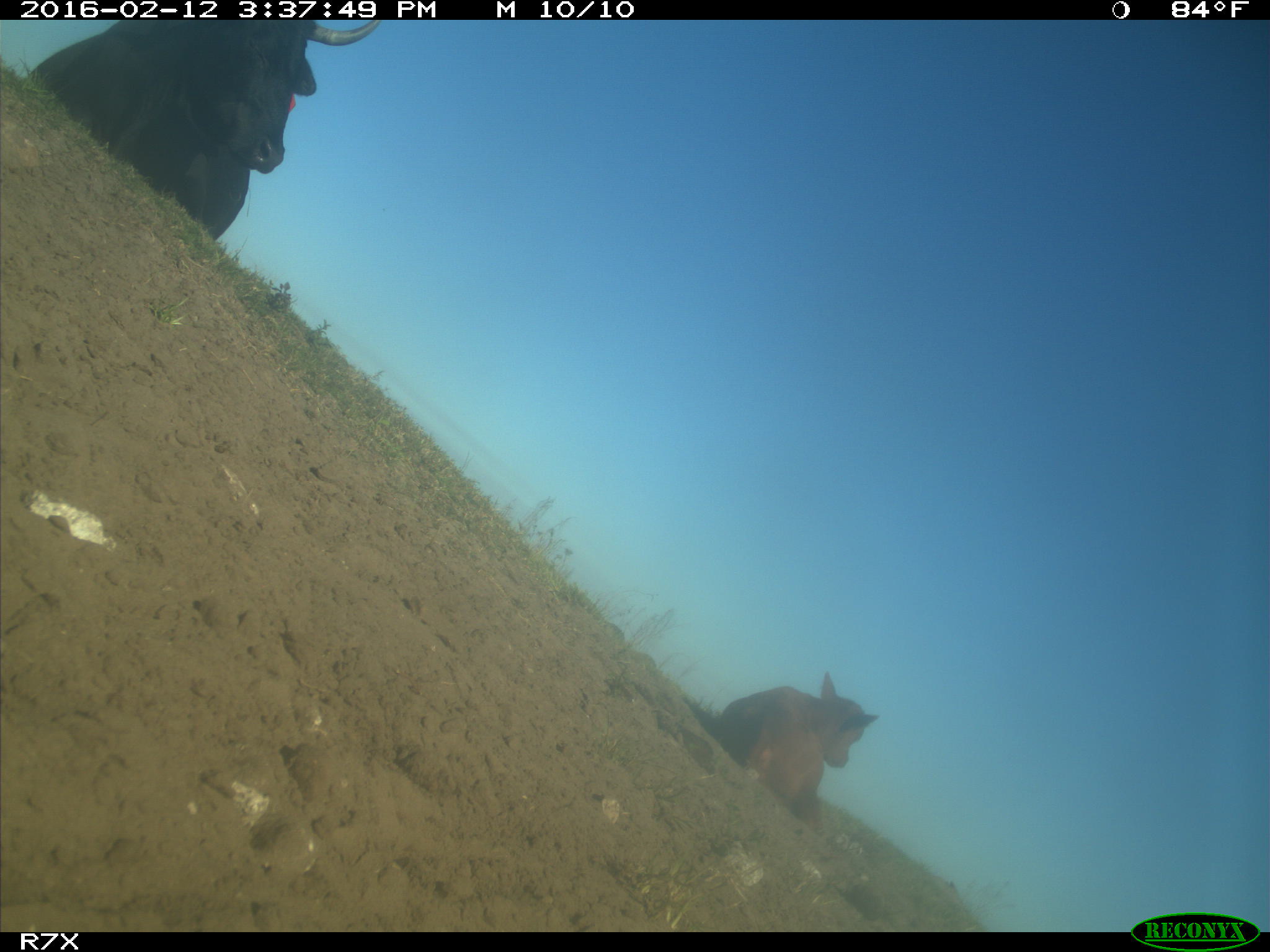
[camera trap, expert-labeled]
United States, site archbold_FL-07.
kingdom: Animalia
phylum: Chordata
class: Mammalia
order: Artiodactyla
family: Bovidae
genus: Bos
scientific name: Bos taurus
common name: domestic cow